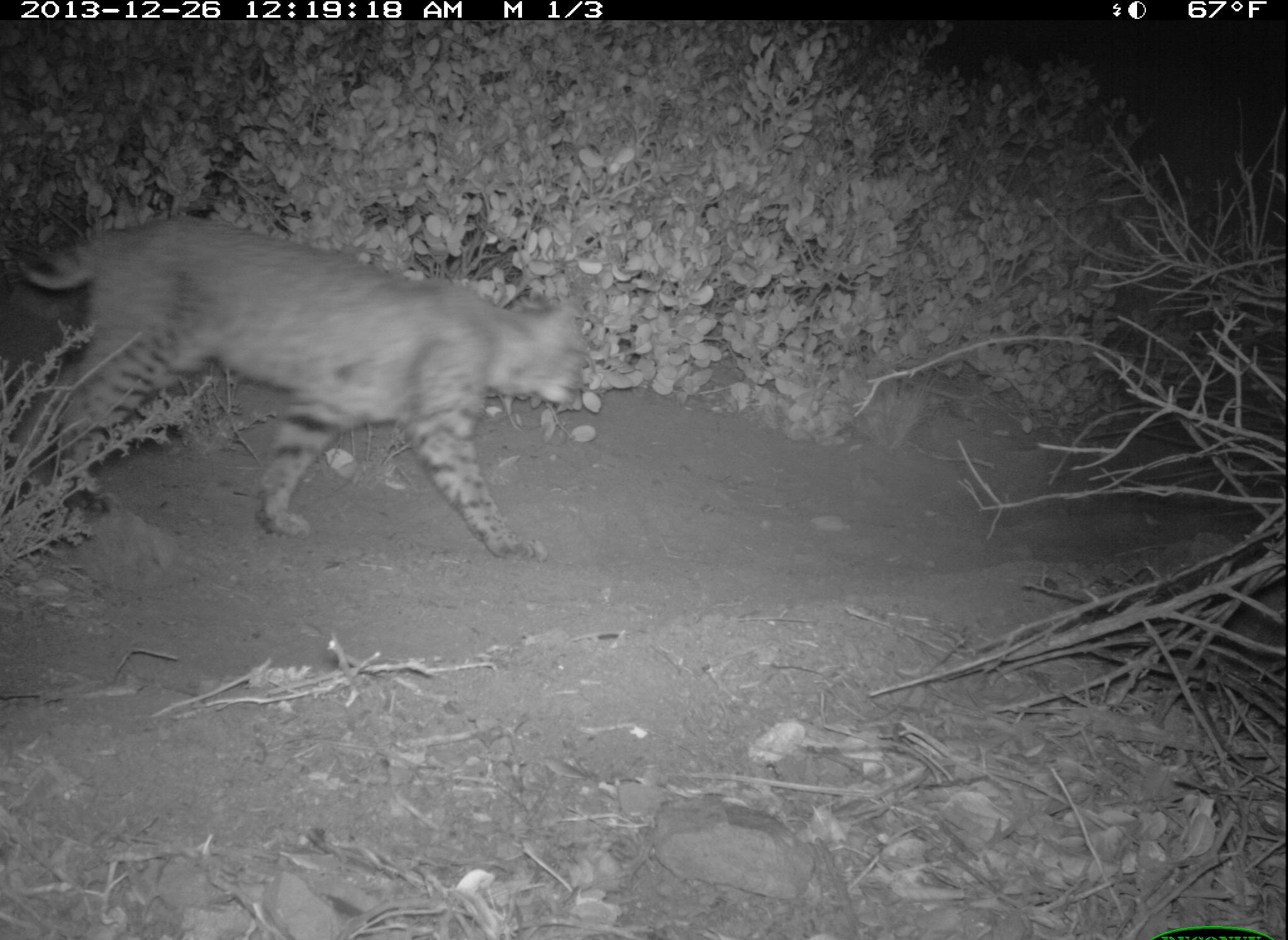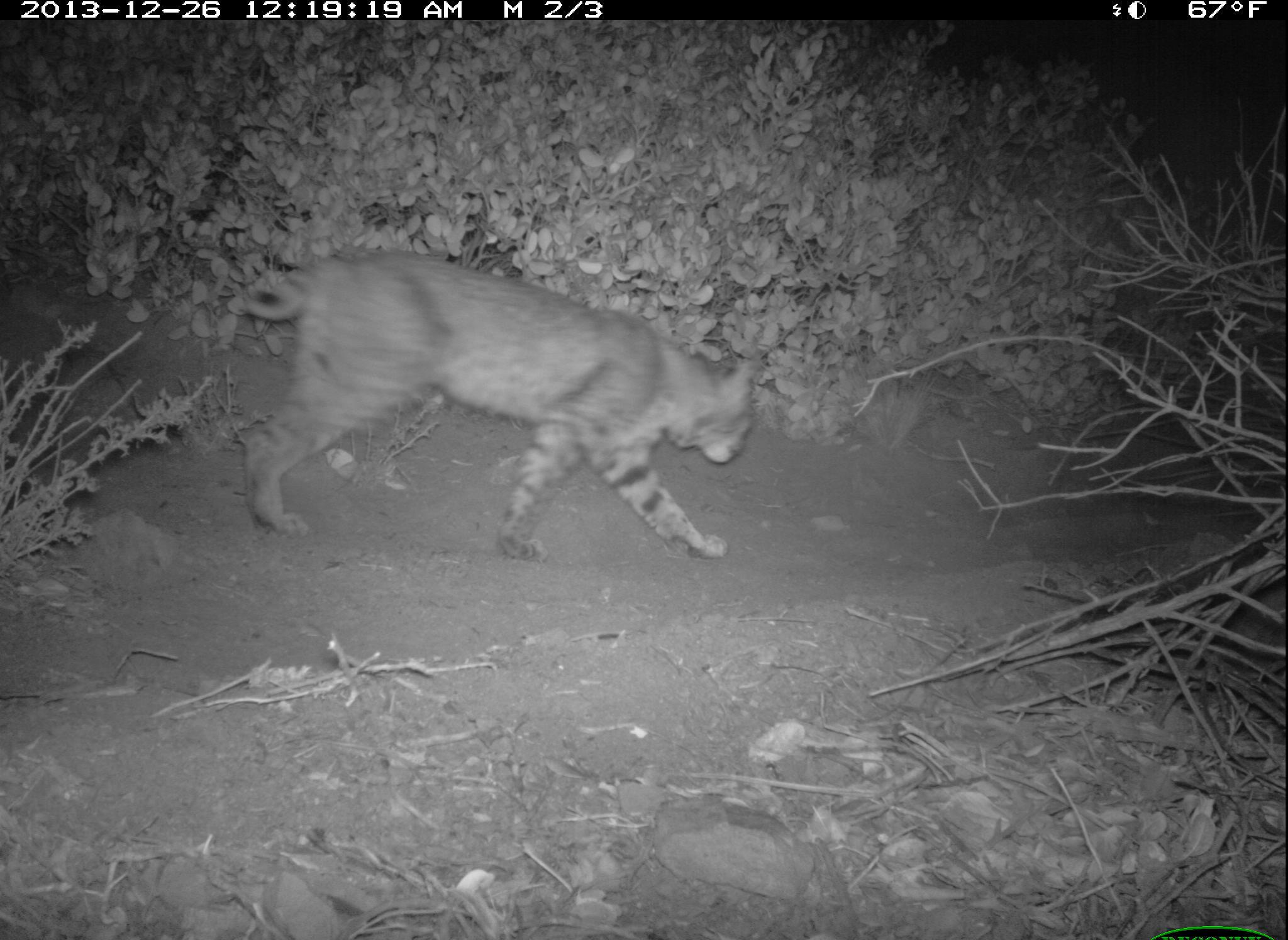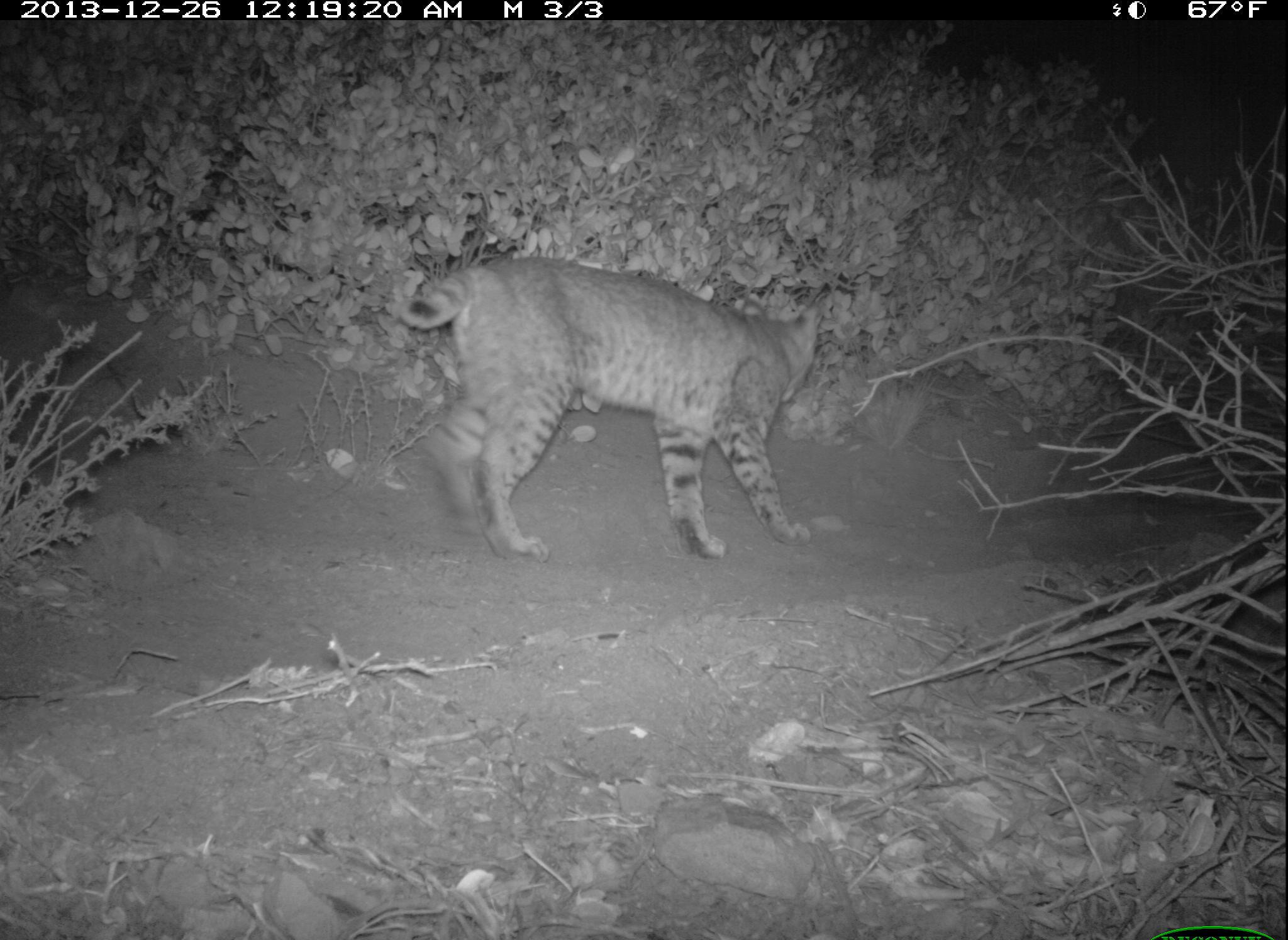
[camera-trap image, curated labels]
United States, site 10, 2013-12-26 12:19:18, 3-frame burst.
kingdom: Animalia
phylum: Chordata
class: Mammalia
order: Carnivora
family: Felidae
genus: Lynx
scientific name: Lynx rufus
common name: bobcat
Bobcat (Lynx rufus).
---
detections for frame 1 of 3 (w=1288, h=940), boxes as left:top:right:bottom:
bobcat: 16:214:595:563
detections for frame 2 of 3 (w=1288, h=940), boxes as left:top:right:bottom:
bobcat: 239:252:757:561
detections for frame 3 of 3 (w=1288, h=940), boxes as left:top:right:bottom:
bobcat: 397:258:831:563